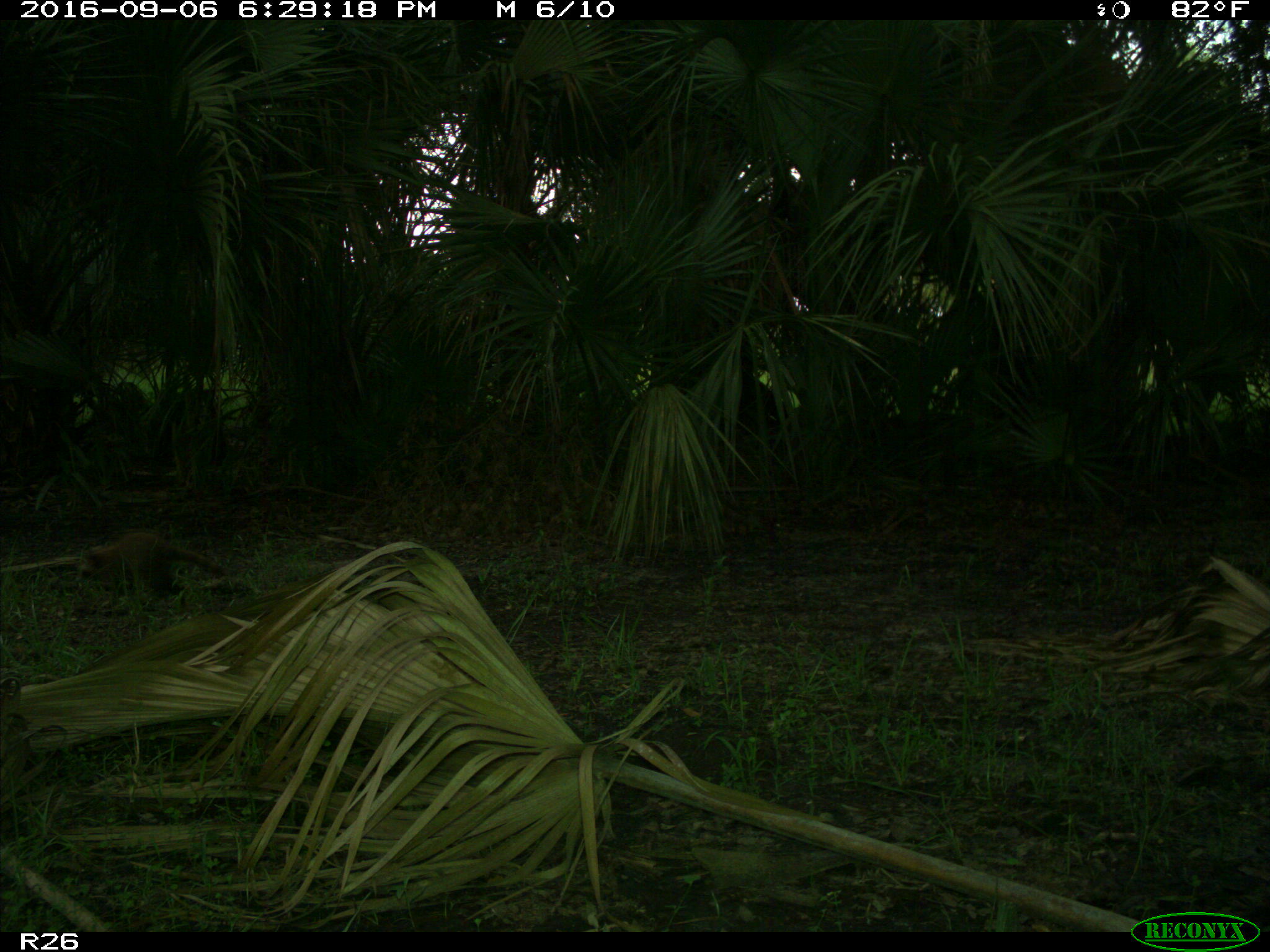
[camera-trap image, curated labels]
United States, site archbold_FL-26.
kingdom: Animalia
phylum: Chordata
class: Mammalia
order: Carnivora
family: Procyonidae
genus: Procyon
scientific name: Procyon lotor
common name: common raccoon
Procyon lotor (common raccoon).